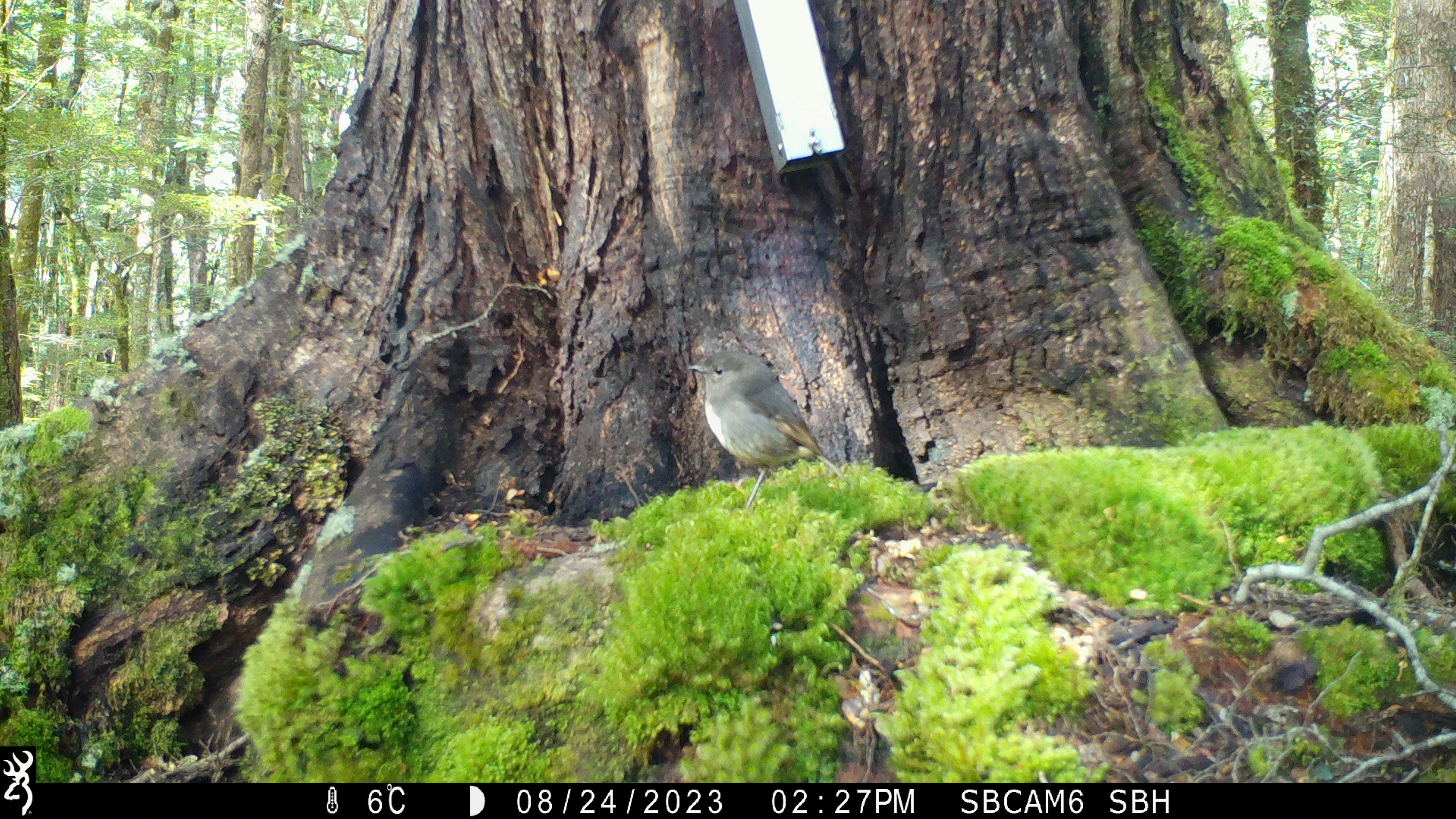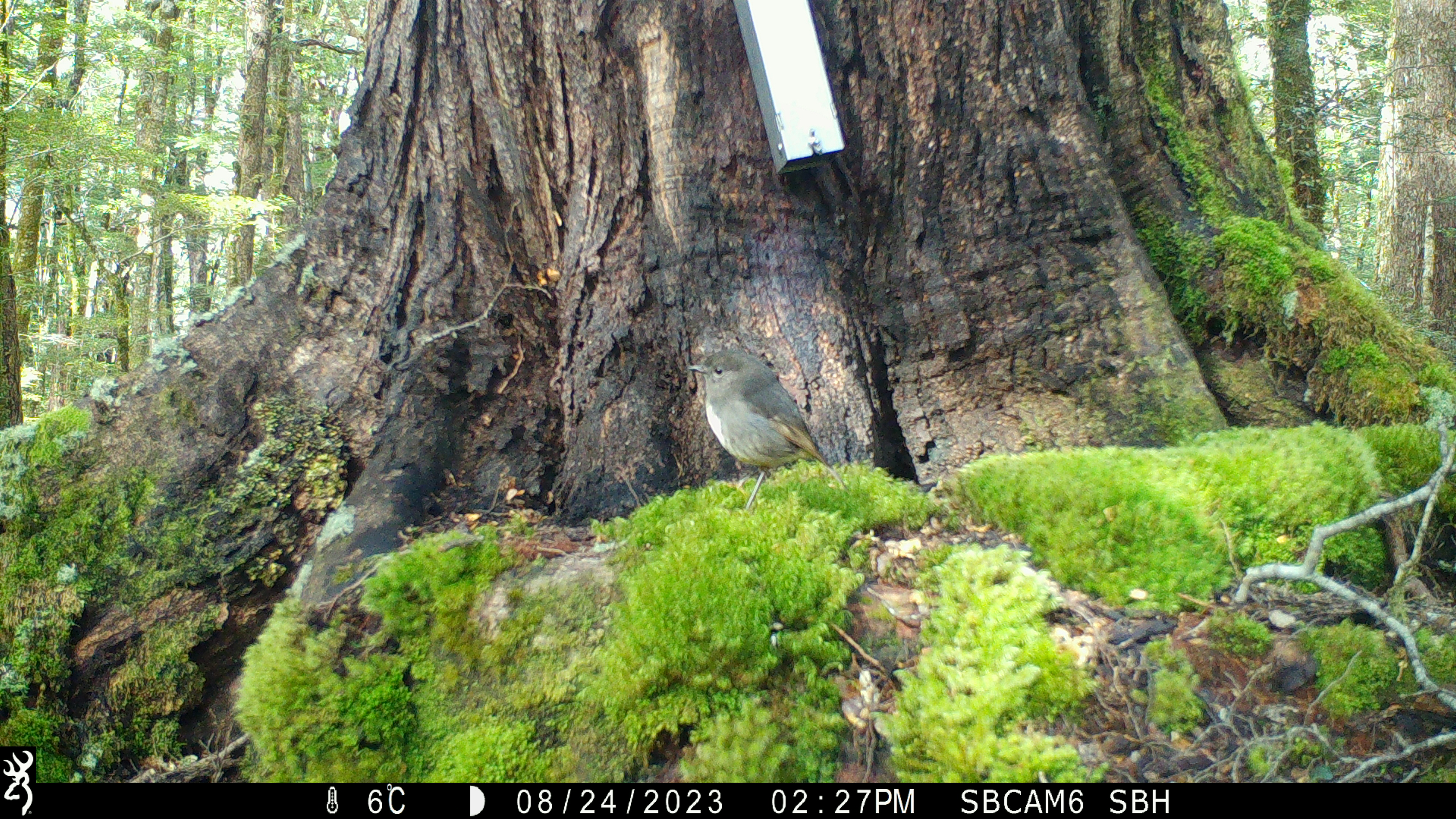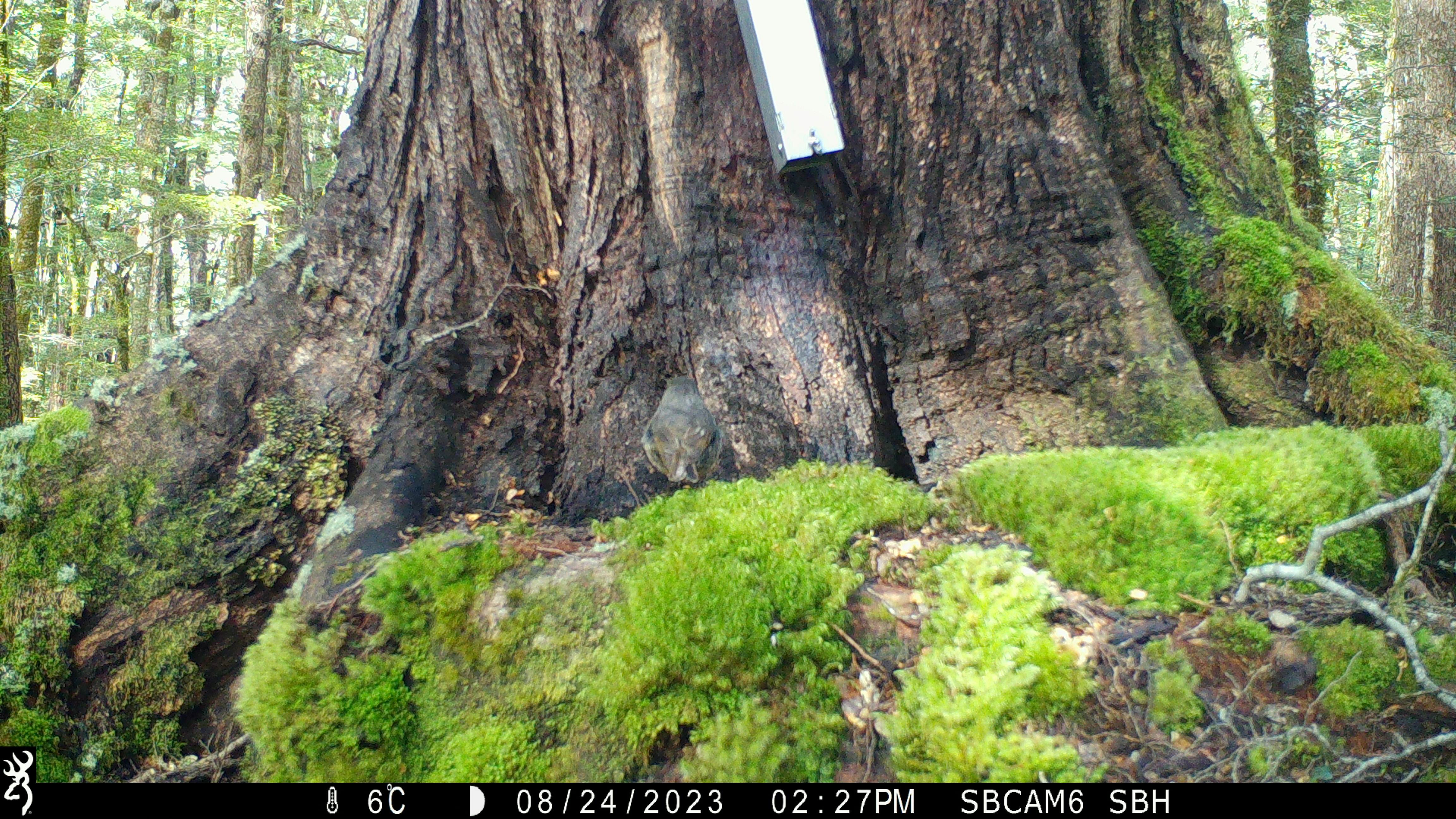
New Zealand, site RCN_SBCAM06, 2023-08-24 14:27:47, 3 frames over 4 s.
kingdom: Animalia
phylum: Chordata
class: Aves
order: Passeriformes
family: Petroicidae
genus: Petroica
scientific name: Petroica australis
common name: new zealand robin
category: robin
Robin (new zealand robin) (Petroica australis).